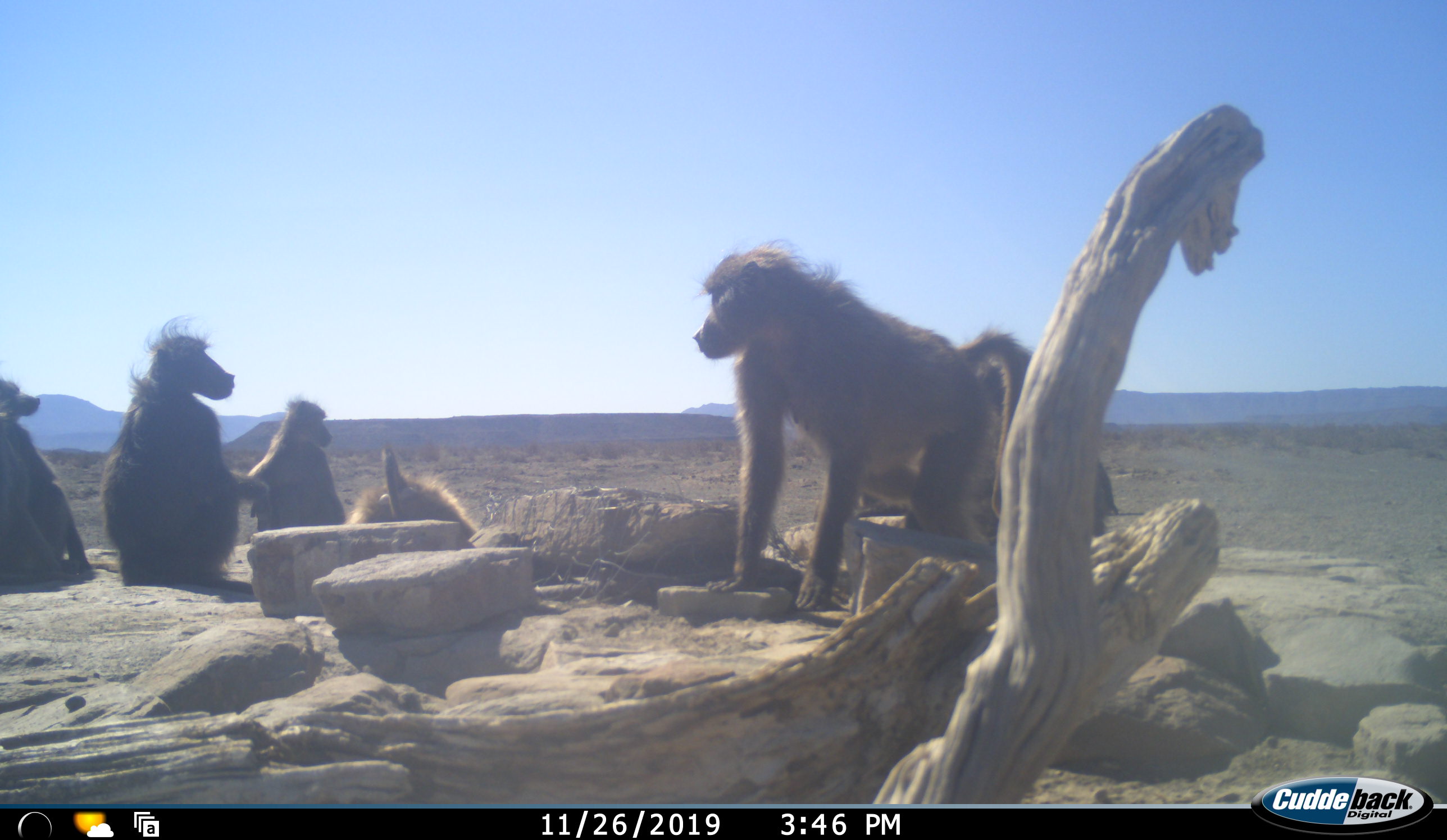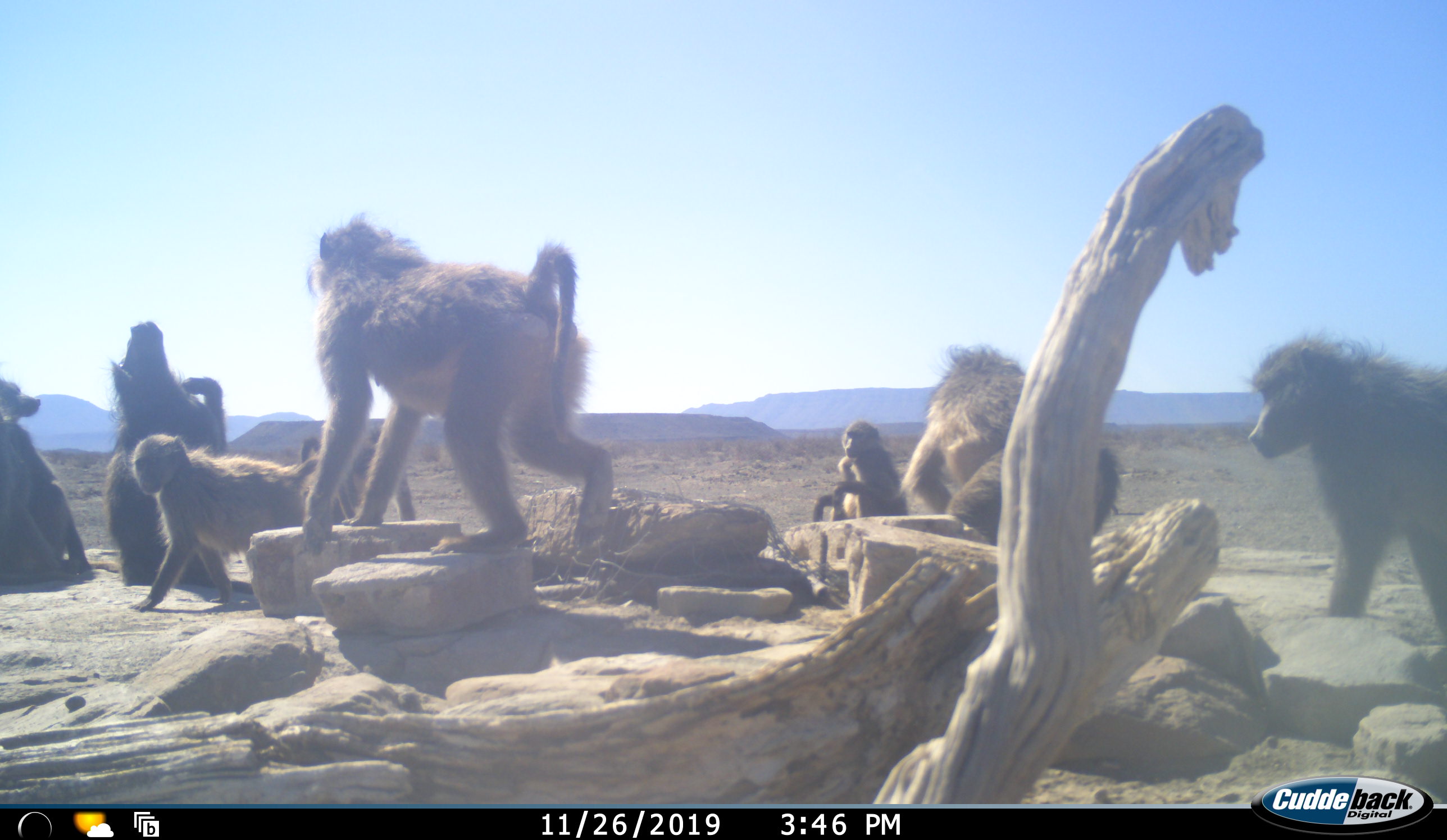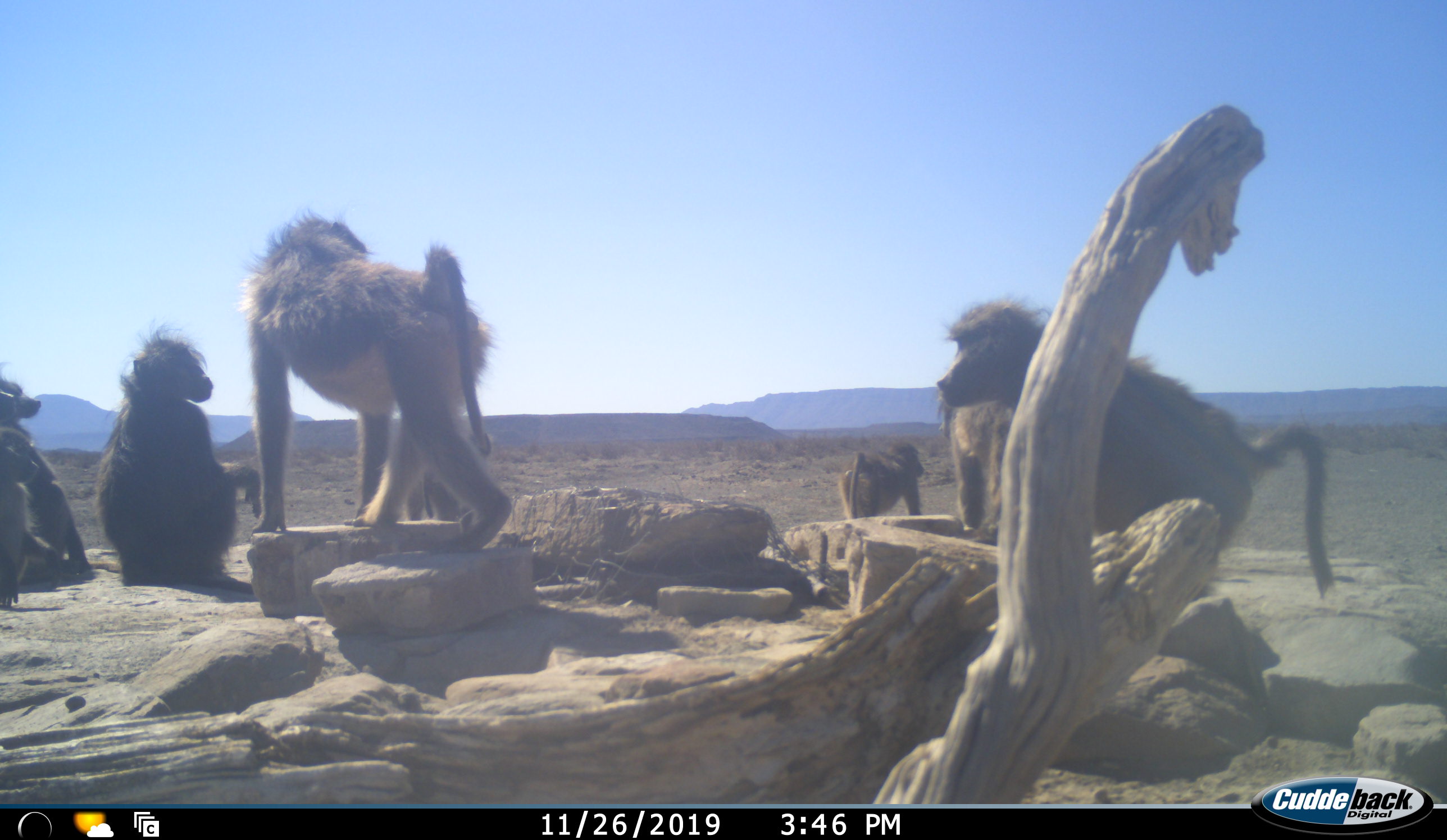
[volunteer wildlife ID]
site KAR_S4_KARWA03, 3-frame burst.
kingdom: Animalia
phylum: Chordata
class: Mammalia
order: Primates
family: Cercopithecidae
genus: Papio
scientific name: Papio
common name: baboon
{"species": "baboon (Papio)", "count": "8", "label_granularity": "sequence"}